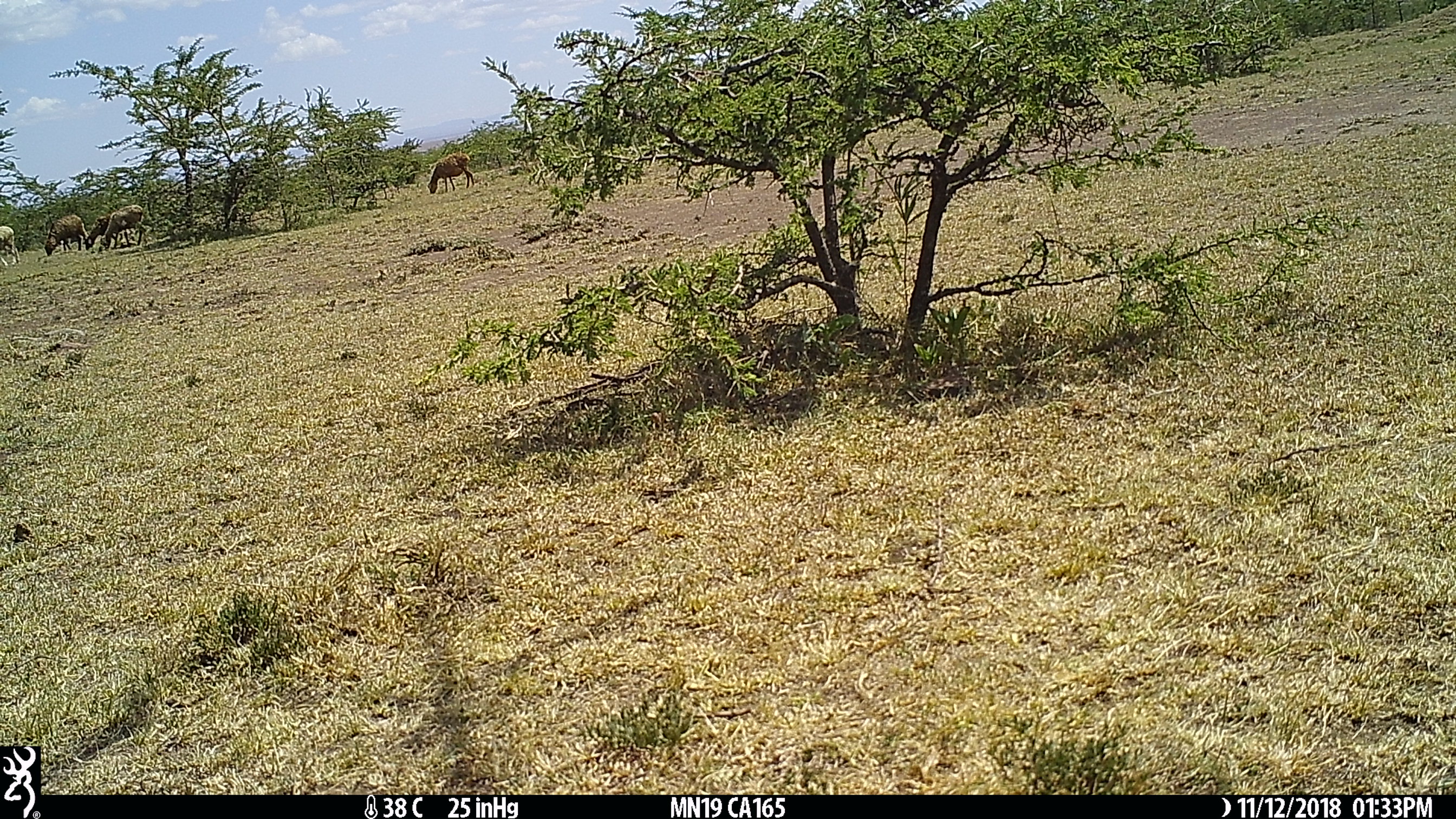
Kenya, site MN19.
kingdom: Animalia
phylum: Chordata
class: Mammalia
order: Artiodactyla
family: Bovidae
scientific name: Bovidae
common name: sheep or goat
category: shoat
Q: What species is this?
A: Shoat (sheep or goat) (Bovidae).